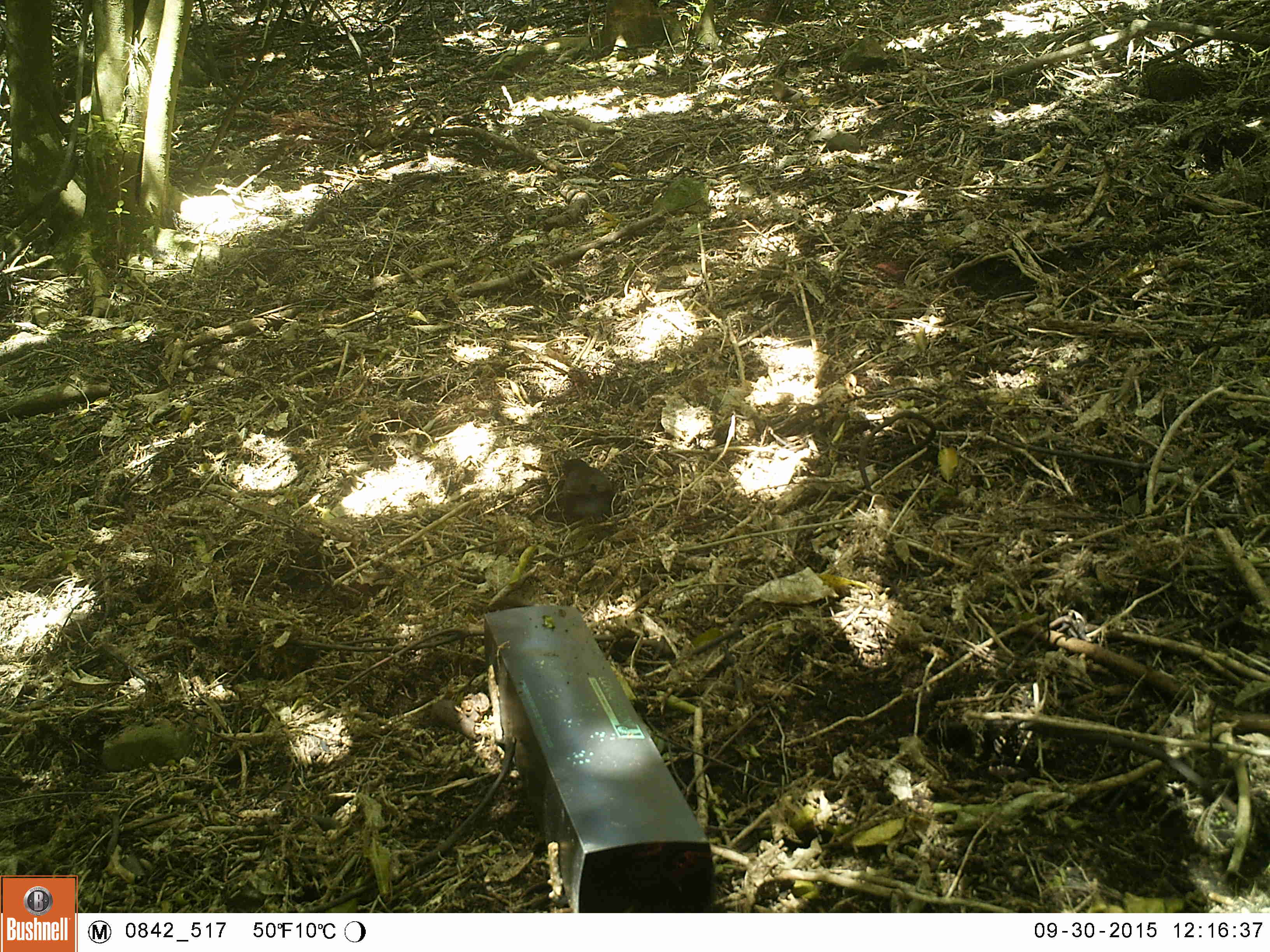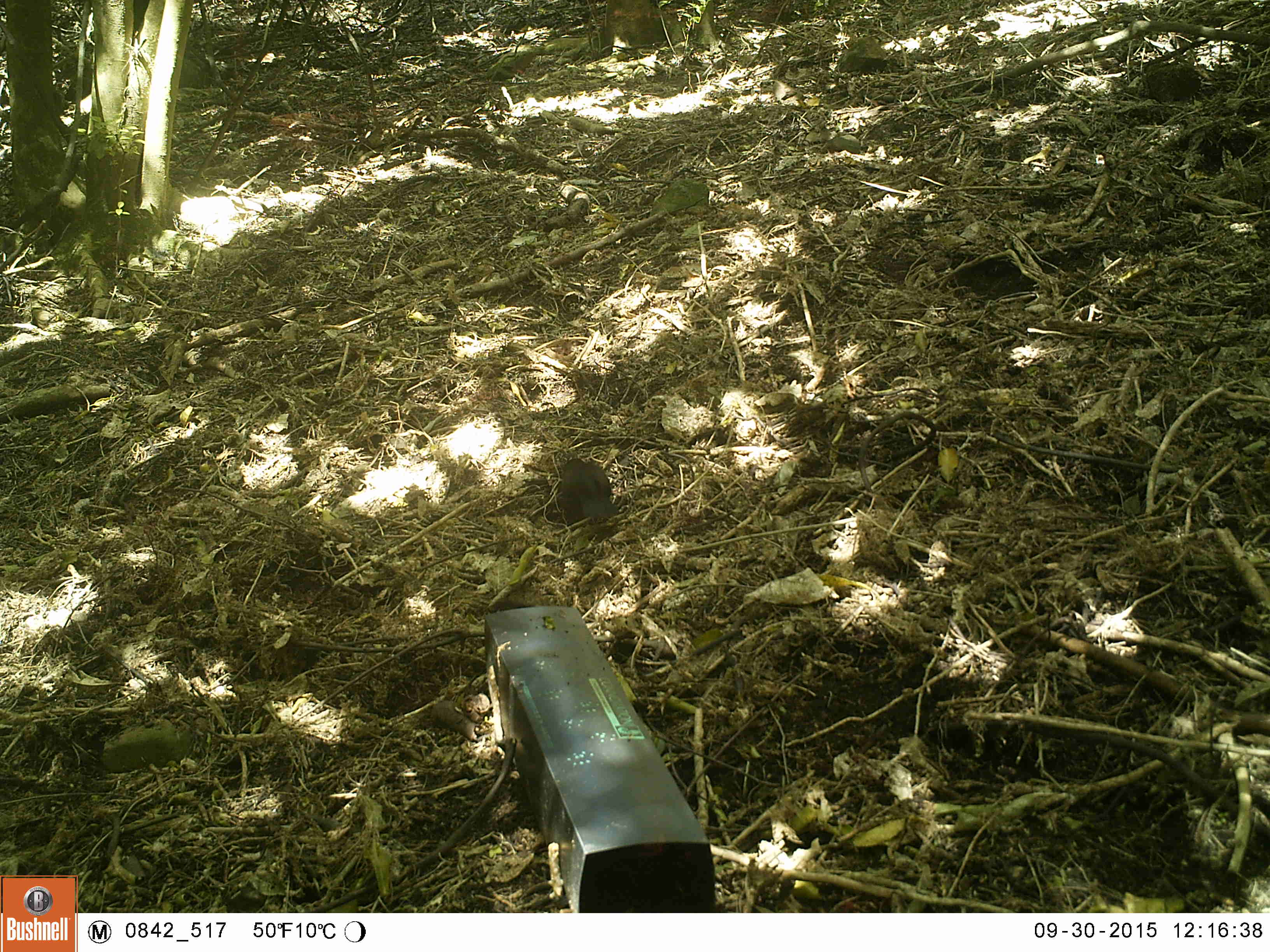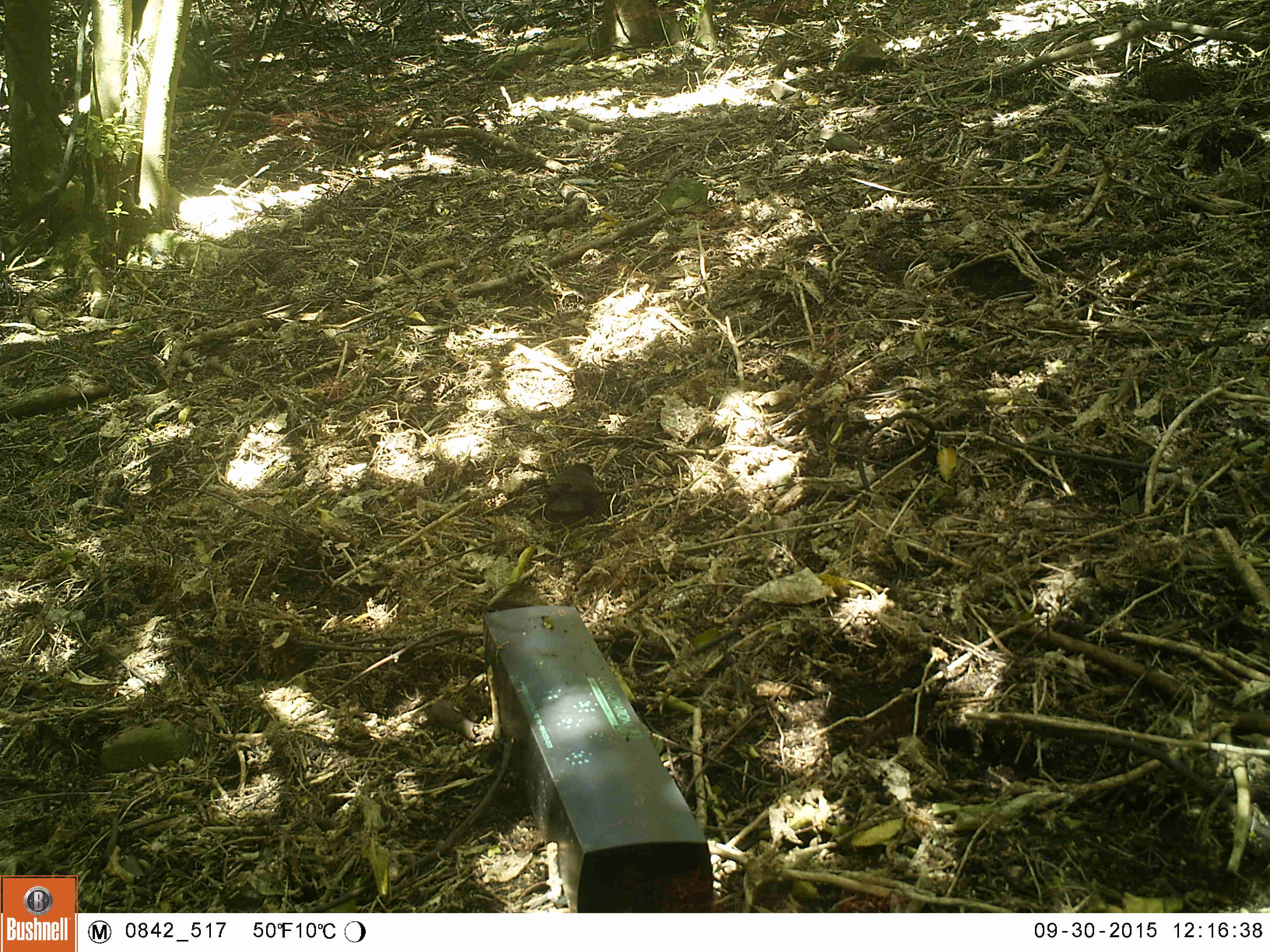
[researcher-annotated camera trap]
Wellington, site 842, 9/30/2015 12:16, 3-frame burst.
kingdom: Animalia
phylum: Chordata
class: Aves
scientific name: Aves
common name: bird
Bird (Aves).